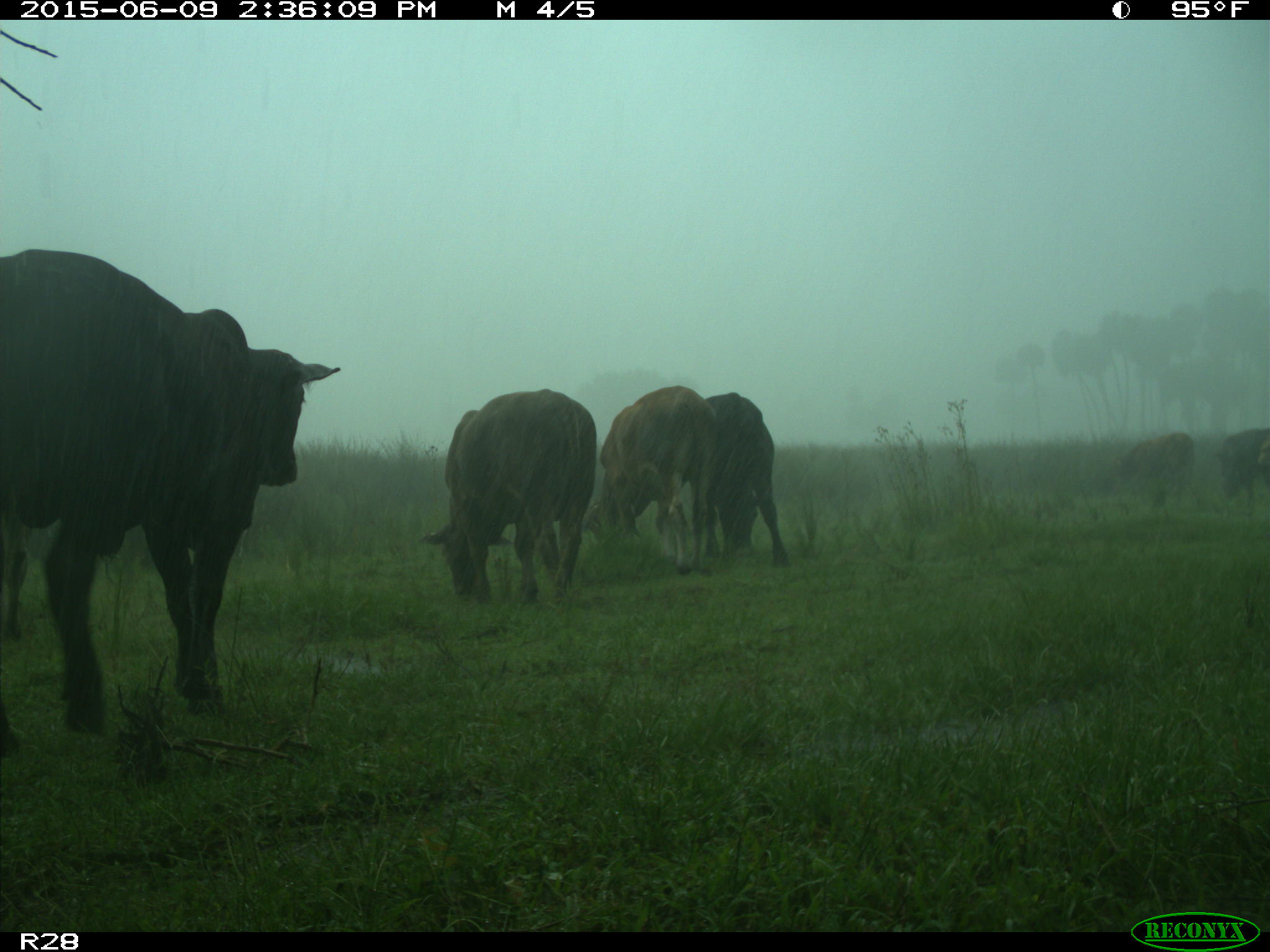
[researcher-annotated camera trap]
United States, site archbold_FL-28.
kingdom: Animalia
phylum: Chordata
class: Mammalia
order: Artiodactyla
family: Bovidae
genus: Bos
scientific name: Bos taurus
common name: domestic cow